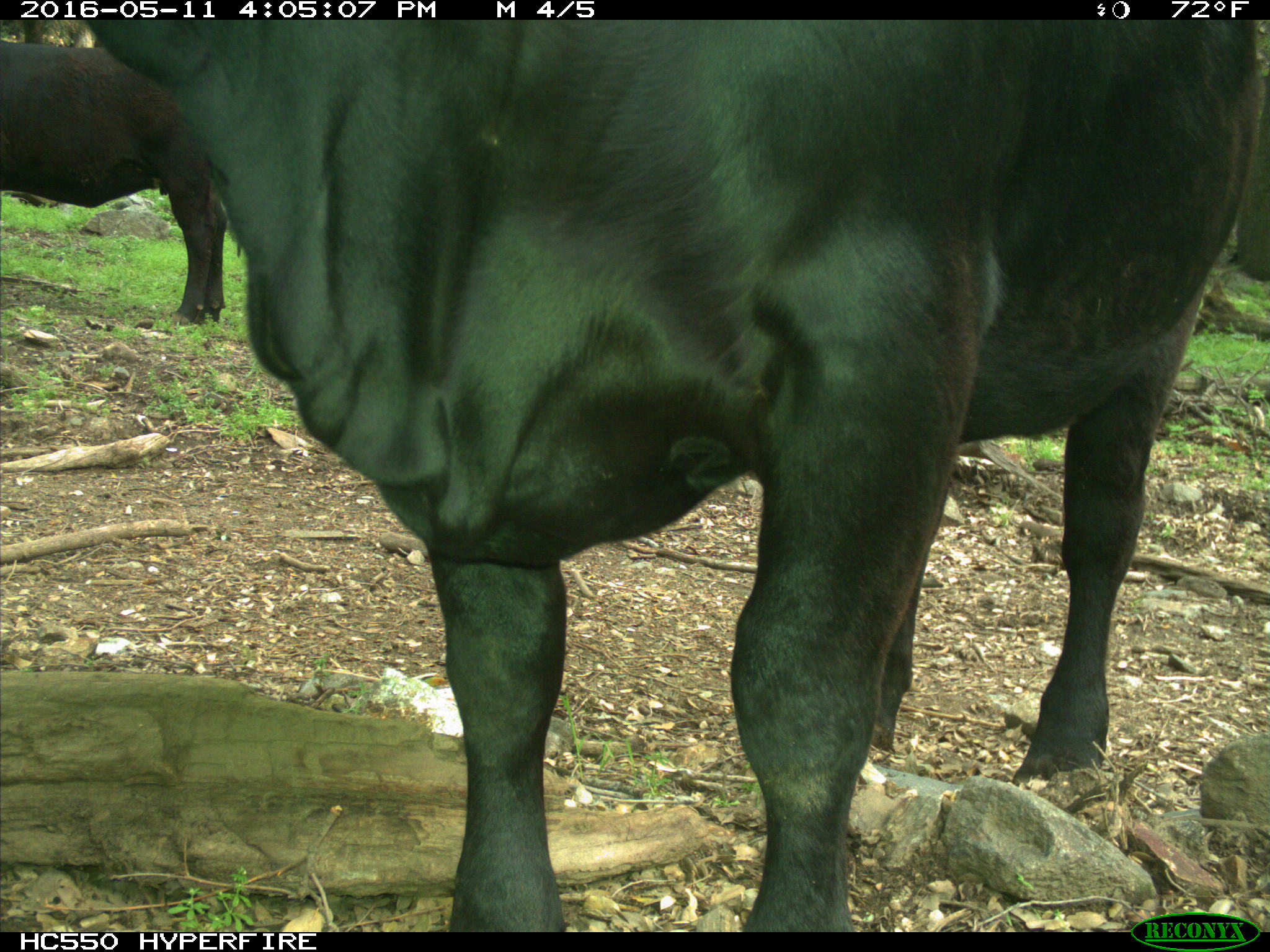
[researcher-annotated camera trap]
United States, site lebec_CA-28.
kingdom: Animalia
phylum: Chordata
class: Mammalia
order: Artiodactyla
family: Bovidae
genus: Bos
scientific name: Bos taurus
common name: domestic cow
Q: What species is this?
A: Bos taurus (domestic cow).